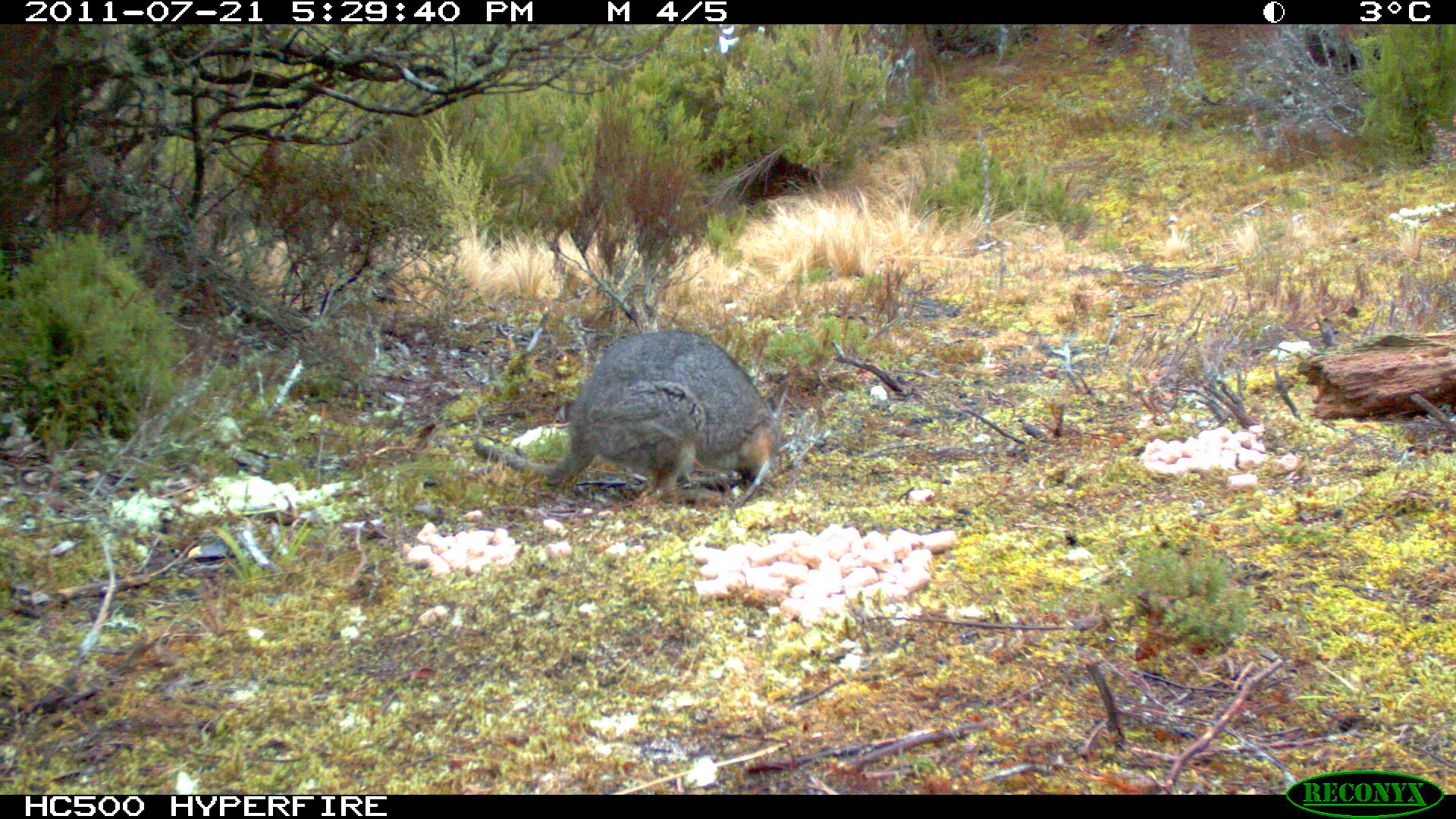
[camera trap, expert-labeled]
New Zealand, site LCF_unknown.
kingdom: Animalia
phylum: Chordata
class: Mammalia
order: Diprotodontia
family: Macropodidae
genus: Notamacropus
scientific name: Notamacropus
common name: wallaby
Wallaby (Notamacropus).